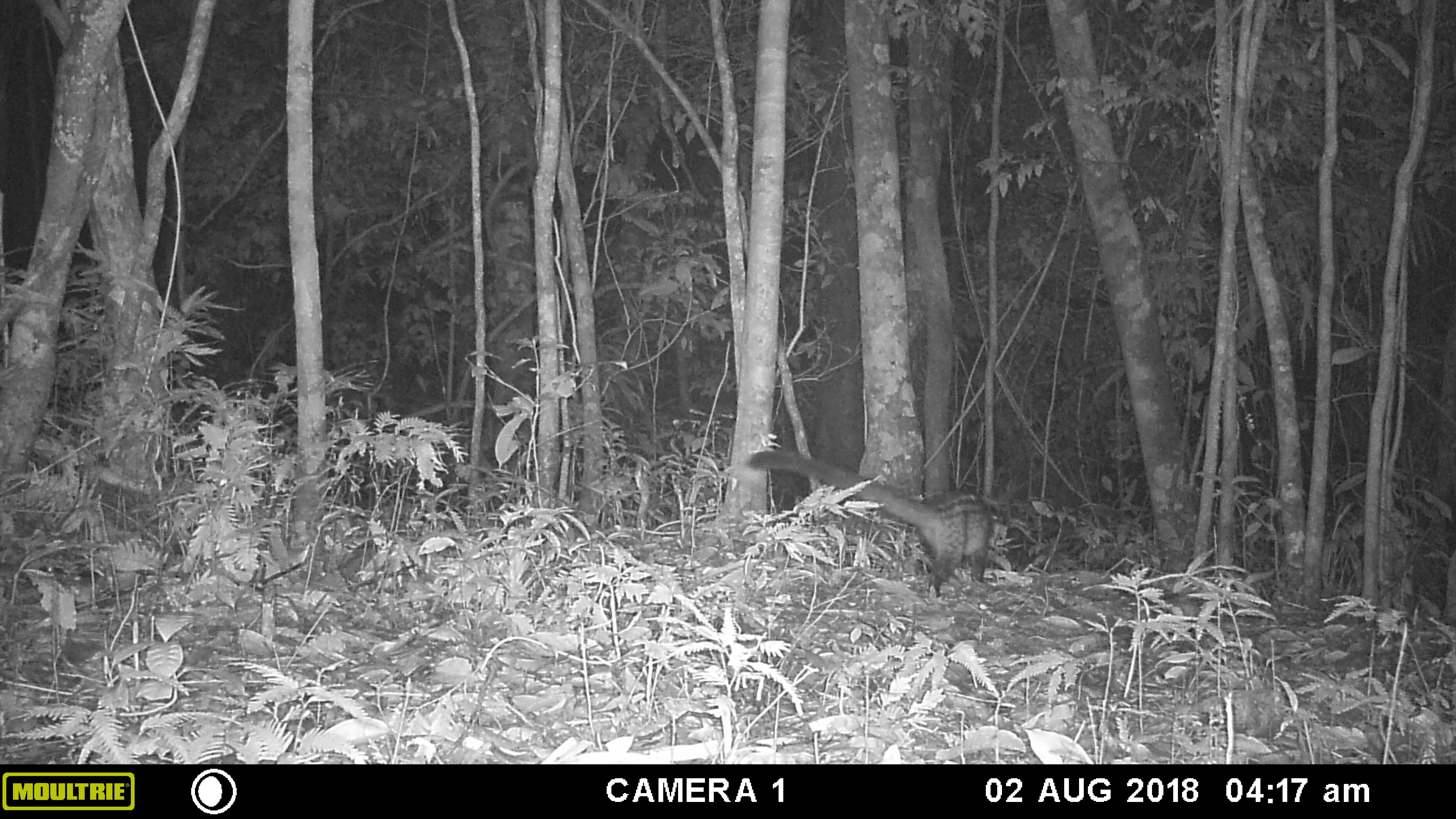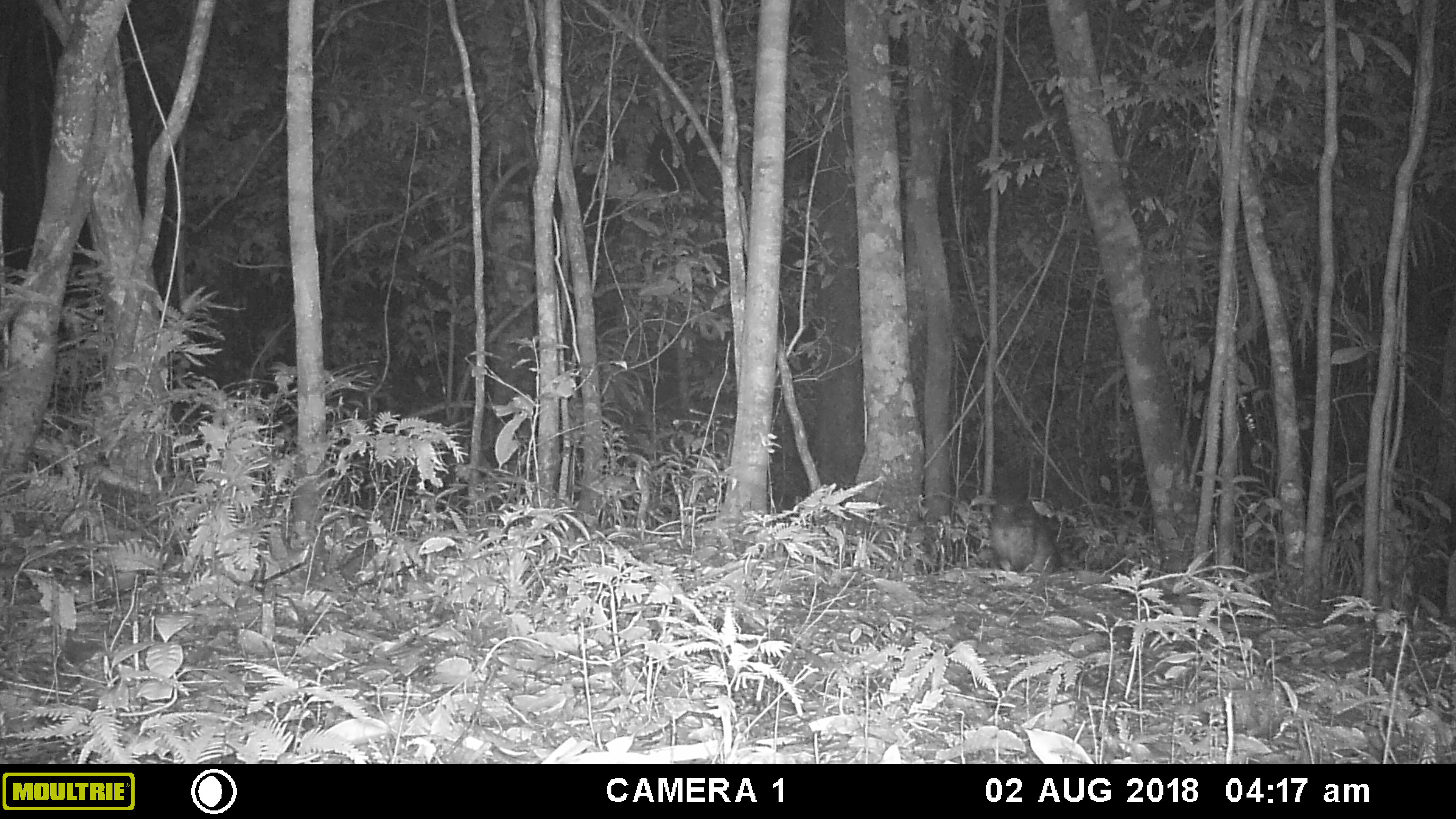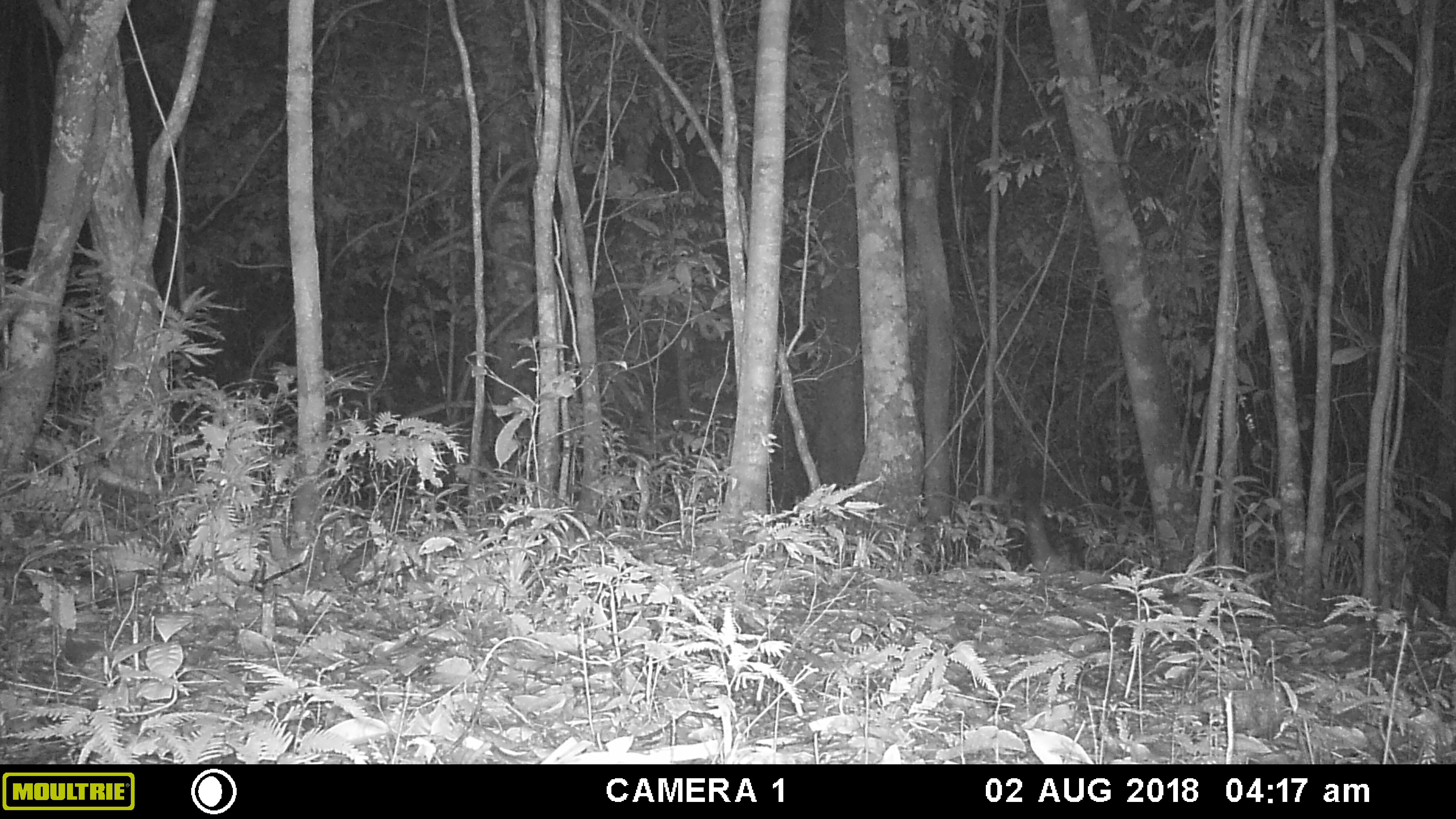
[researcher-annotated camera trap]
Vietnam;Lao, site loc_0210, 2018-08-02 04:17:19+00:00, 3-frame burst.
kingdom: Animalia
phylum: Chordata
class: Mammalia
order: Carnivora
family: Viverridae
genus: Paradoxurus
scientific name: Paradoxurus hermaphroditus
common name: common palm civet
Common palm civet (Paradoxurus hermaphroditus). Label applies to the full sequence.